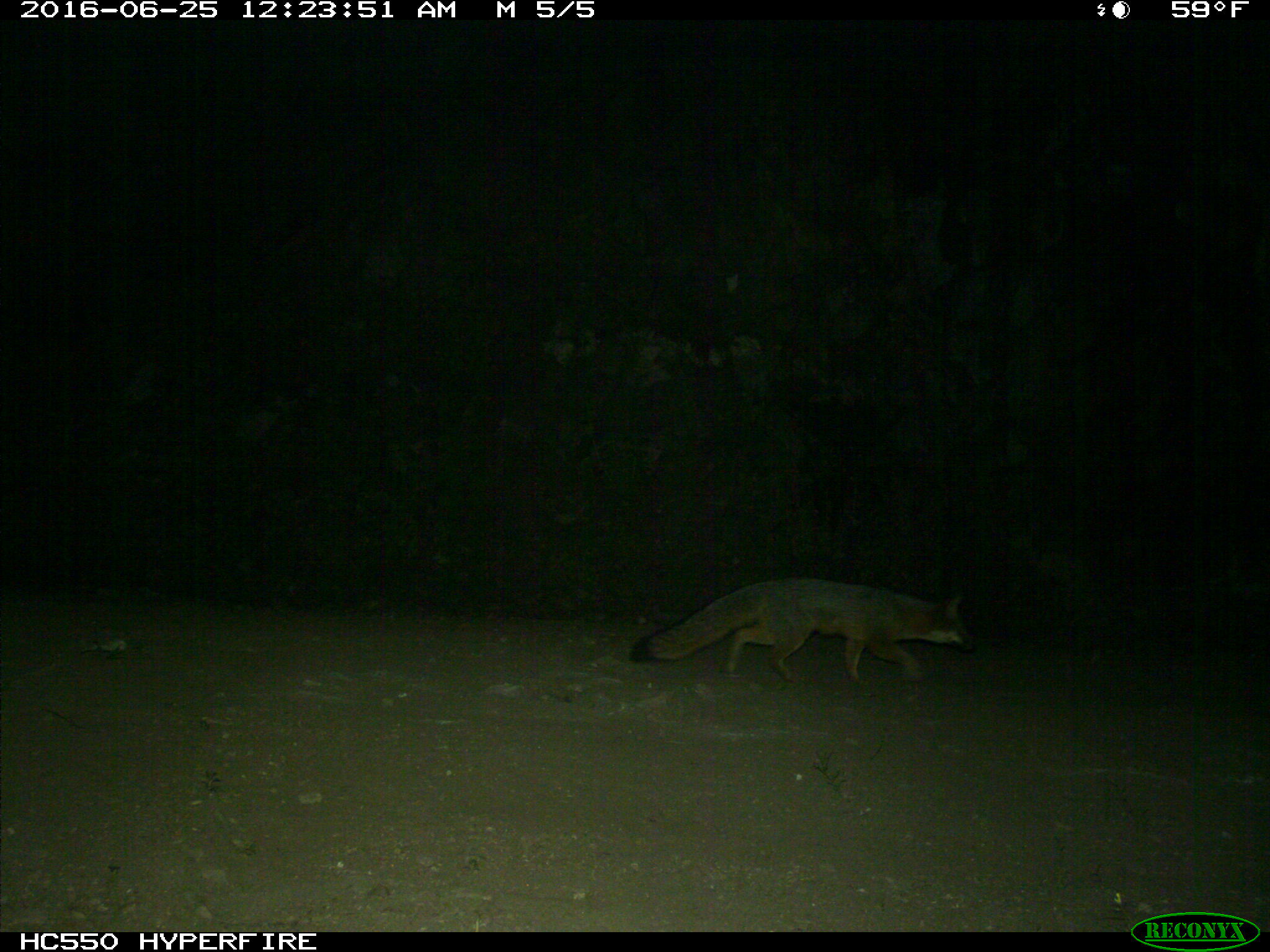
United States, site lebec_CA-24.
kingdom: Animalia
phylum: Chordata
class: Mammalia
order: Carnivora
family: Canidae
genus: Urocyon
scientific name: Urocyon cinereoargenteus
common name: gray fox